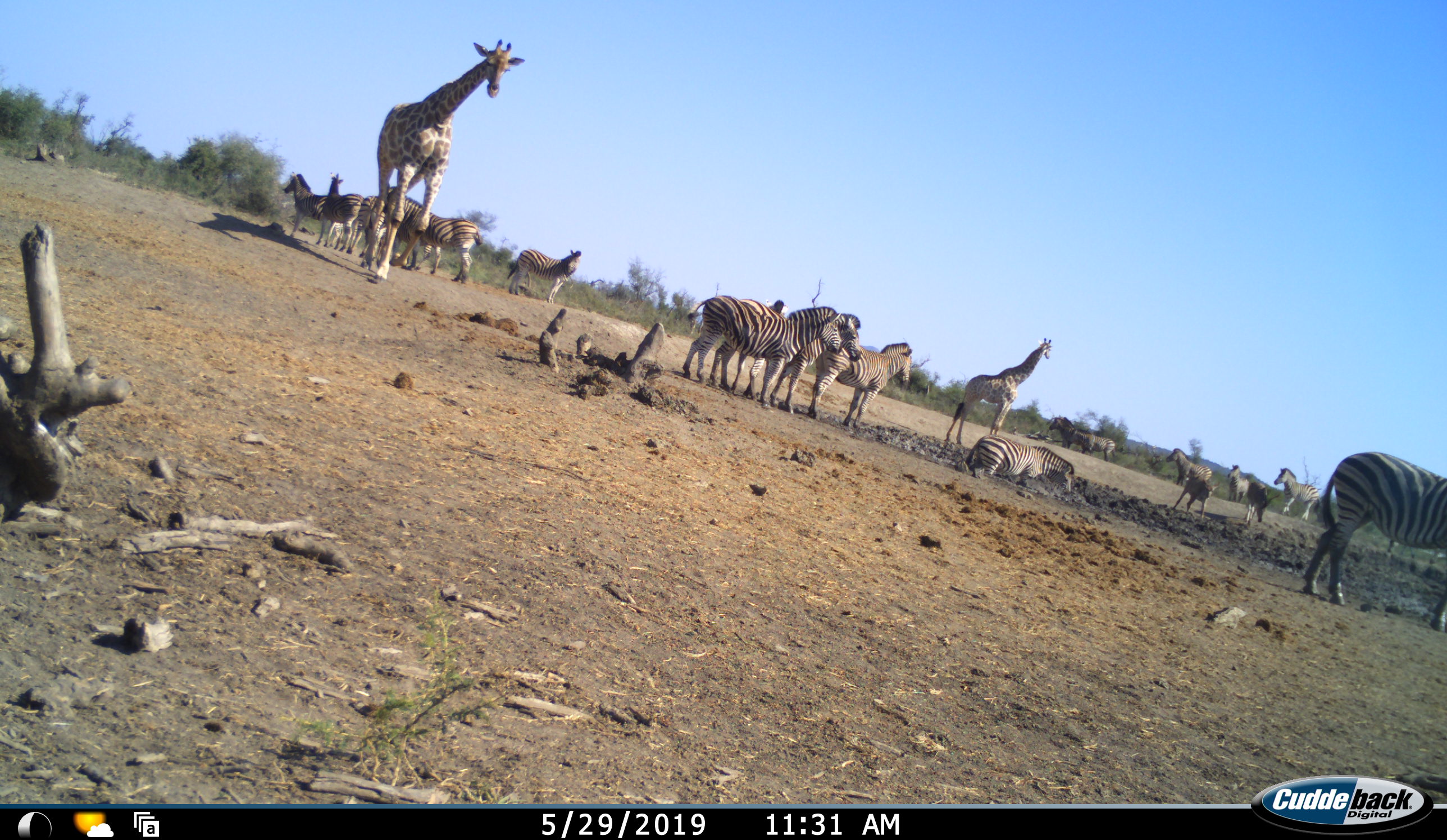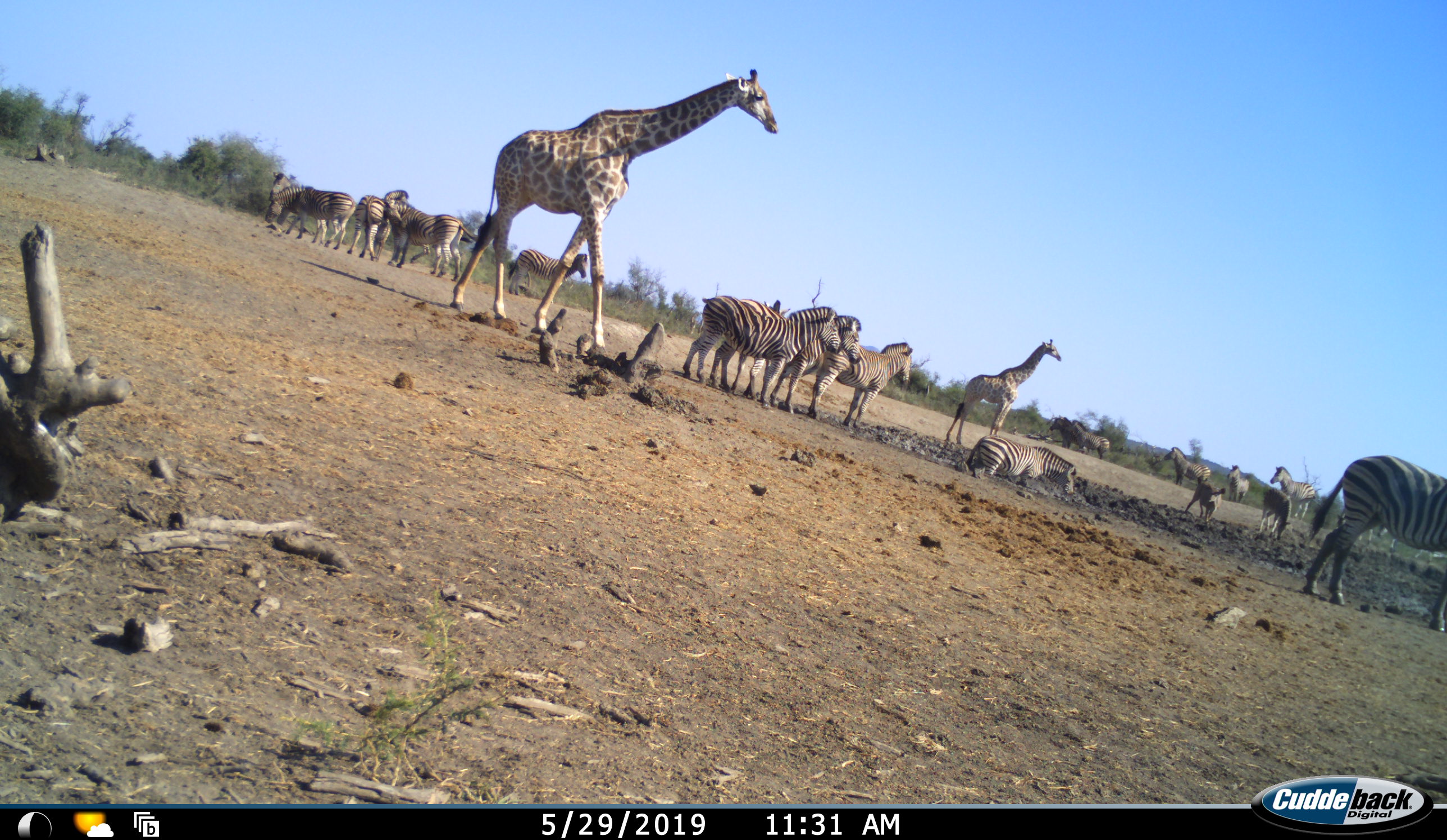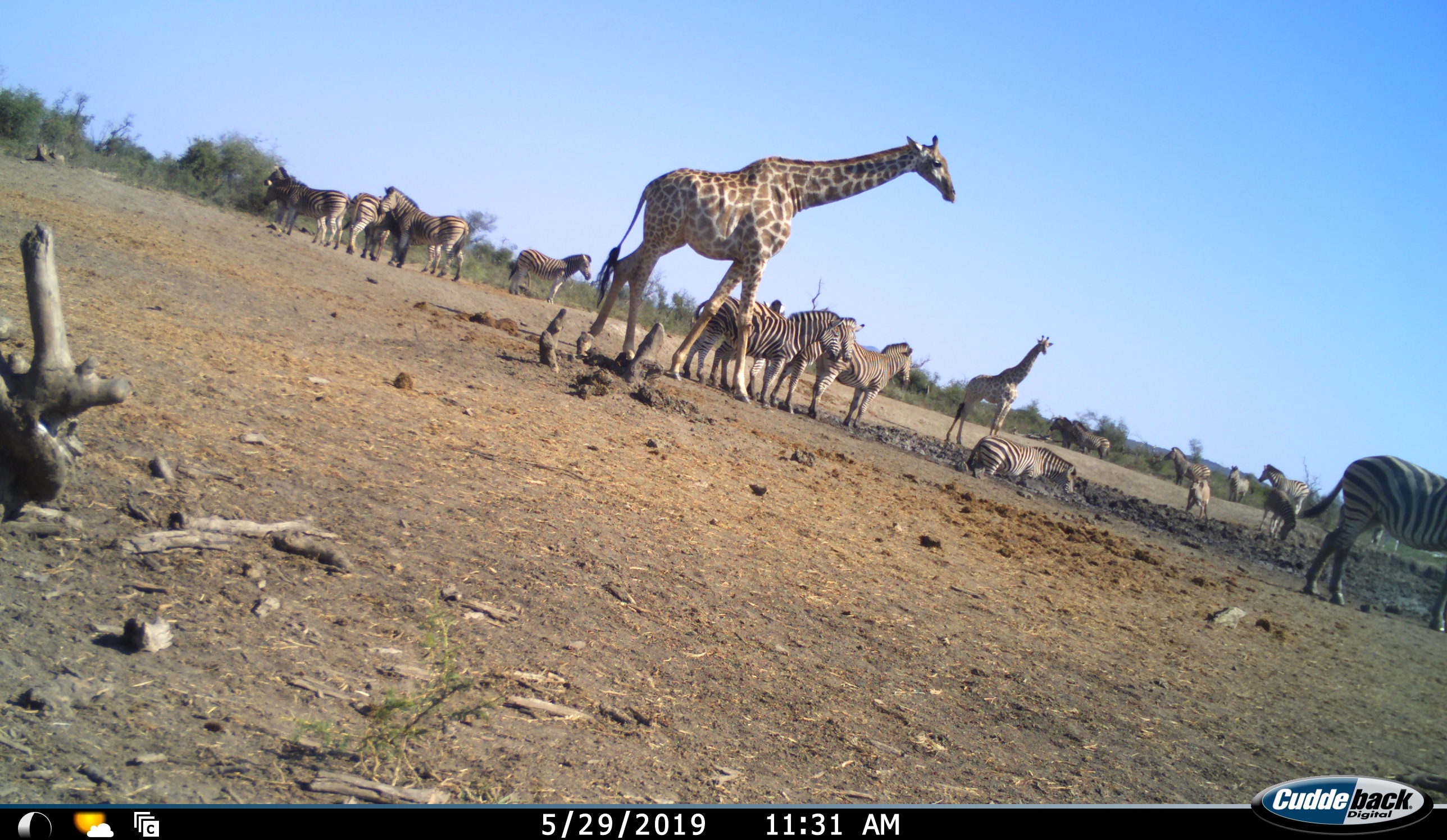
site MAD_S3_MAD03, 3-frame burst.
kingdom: Animalia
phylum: Chordata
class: Mammalia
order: Artiodactyla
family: Giraffidae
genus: Giraffa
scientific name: Giraffa camelopardalis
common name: giraffe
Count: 2.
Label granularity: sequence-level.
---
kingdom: Animalia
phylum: Chordata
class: Mammalia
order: Perissodactyla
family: Equidae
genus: Equus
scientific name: Equus quagga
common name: plains zebra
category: zebraplains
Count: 11-50.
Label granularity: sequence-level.